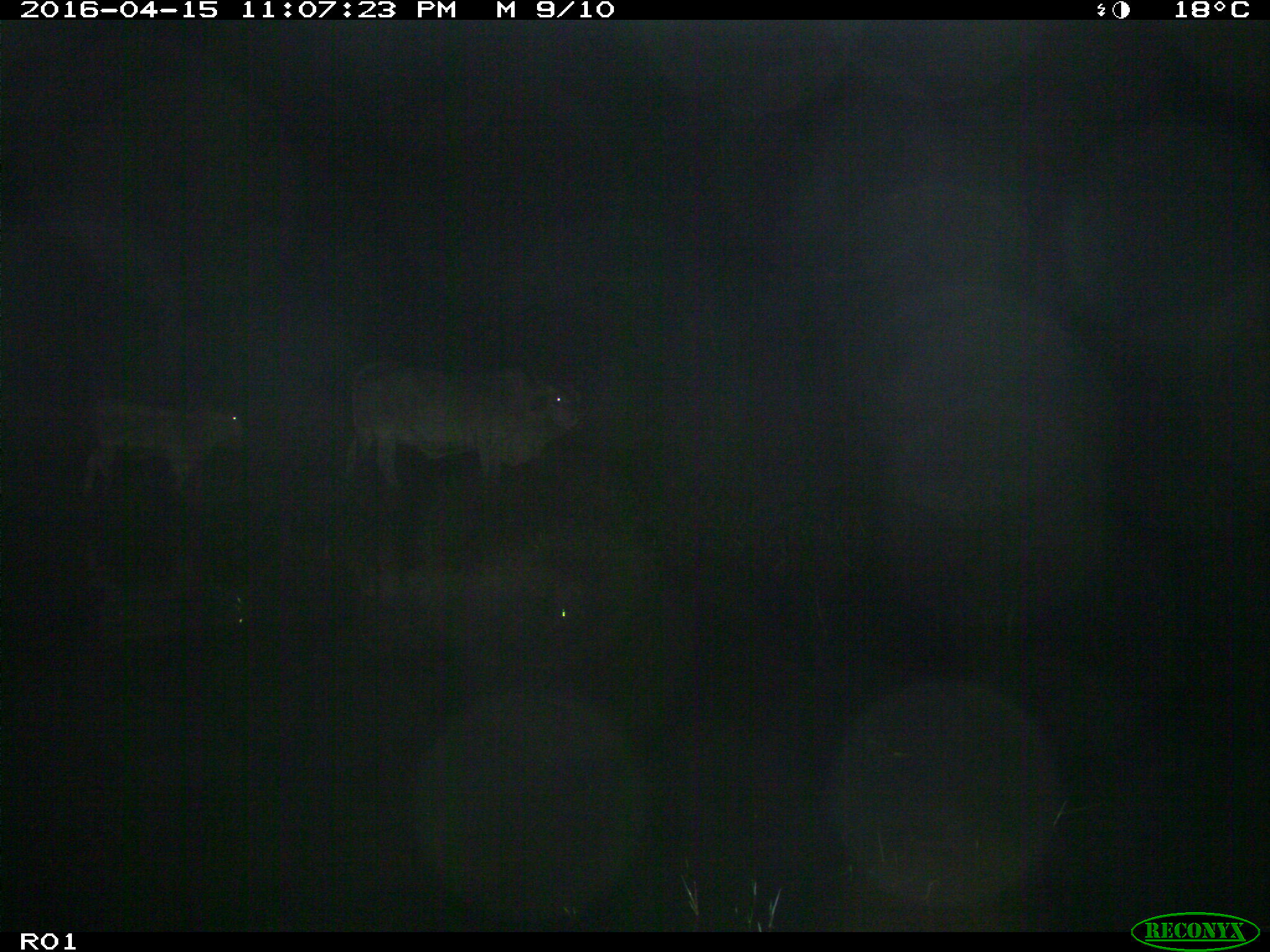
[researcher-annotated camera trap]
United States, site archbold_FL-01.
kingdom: Animalia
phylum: Chordata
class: Mammalia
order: Artiodactyla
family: Bovidae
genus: Bos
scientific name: Bos taurus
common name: domestic cow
Bos taurus (domestic cow).